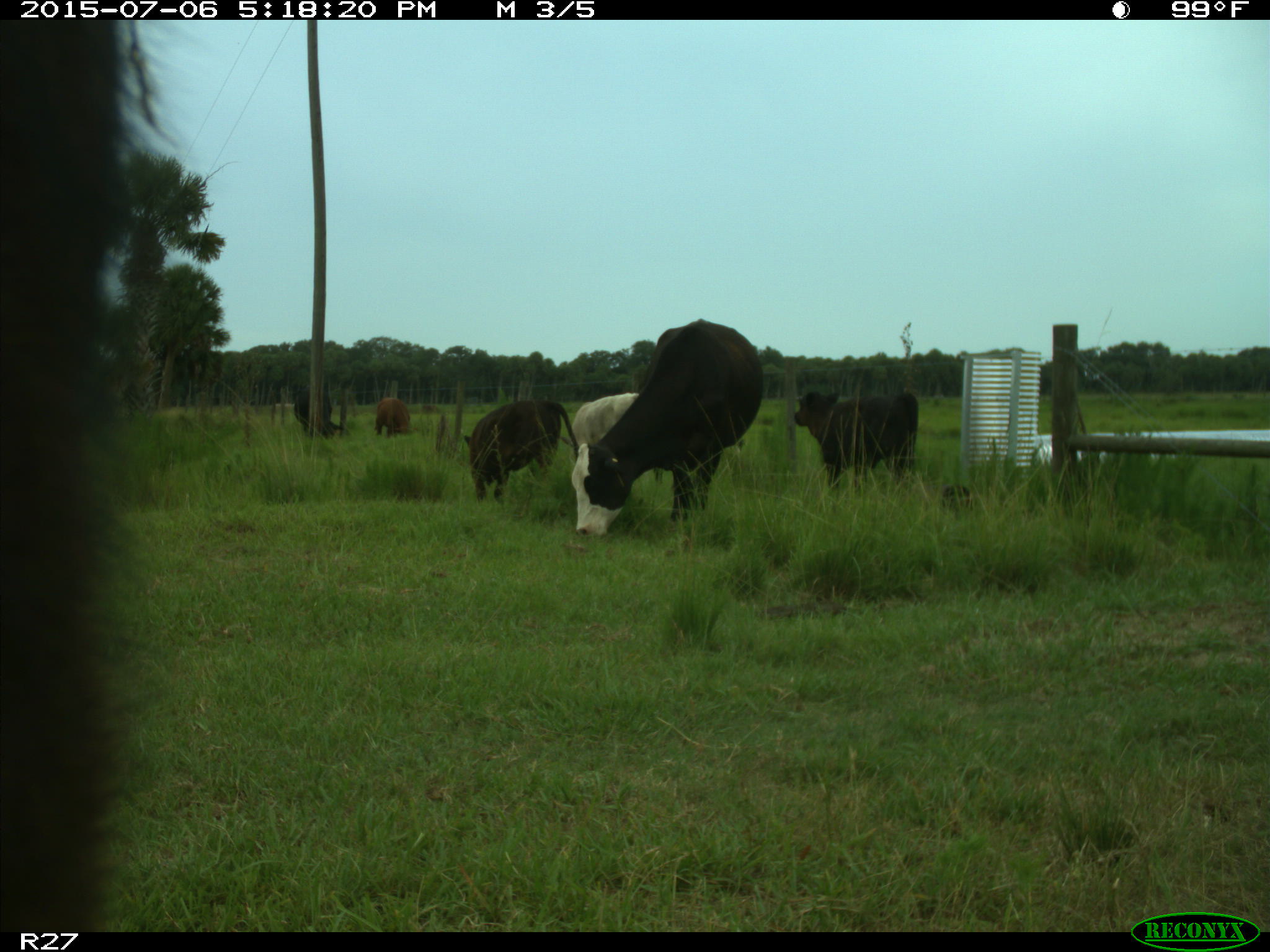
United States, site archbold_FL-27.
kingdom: Animalia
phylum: Chordata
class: Mammalia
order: Artiodactyla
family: Bovidae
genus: Bos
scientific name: Bos taurus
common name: domestic cow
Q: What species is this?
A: Bos taurus (domestic cow).